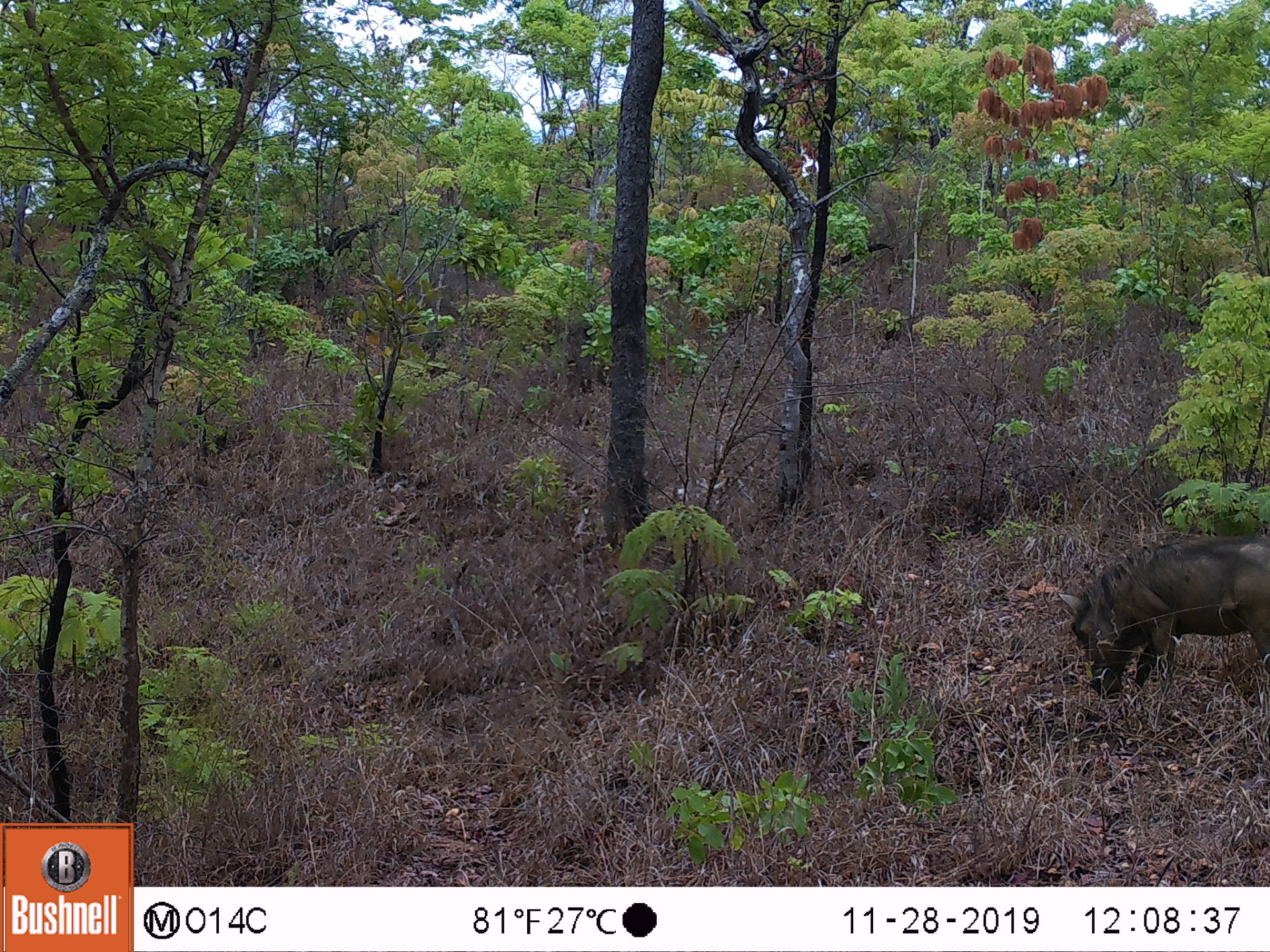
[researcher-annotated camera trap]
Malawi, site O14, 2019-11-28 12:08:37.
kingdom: Animalia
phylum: Chordata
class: Mammalia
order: Artiodactyla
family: Suidae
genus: Phacochoerus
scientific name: Phacochoerus africanus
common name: common warthog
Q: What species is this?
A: Common warthog (Phacochoerus africanus).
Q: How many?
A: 1.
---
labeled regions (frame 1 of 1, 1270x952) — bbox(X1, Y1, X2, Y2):
common warthog: bbox(1056, 543, 1270, 705)